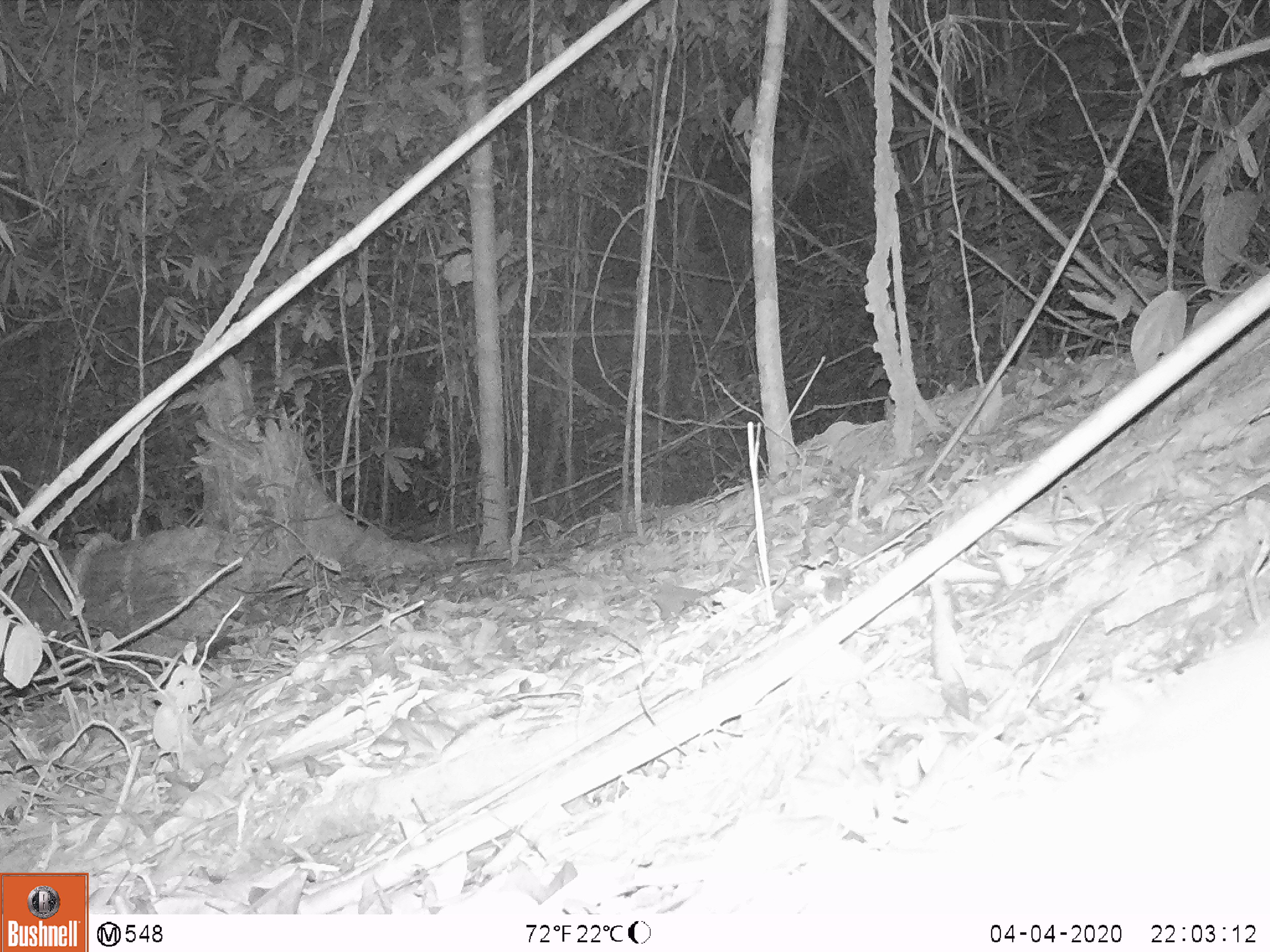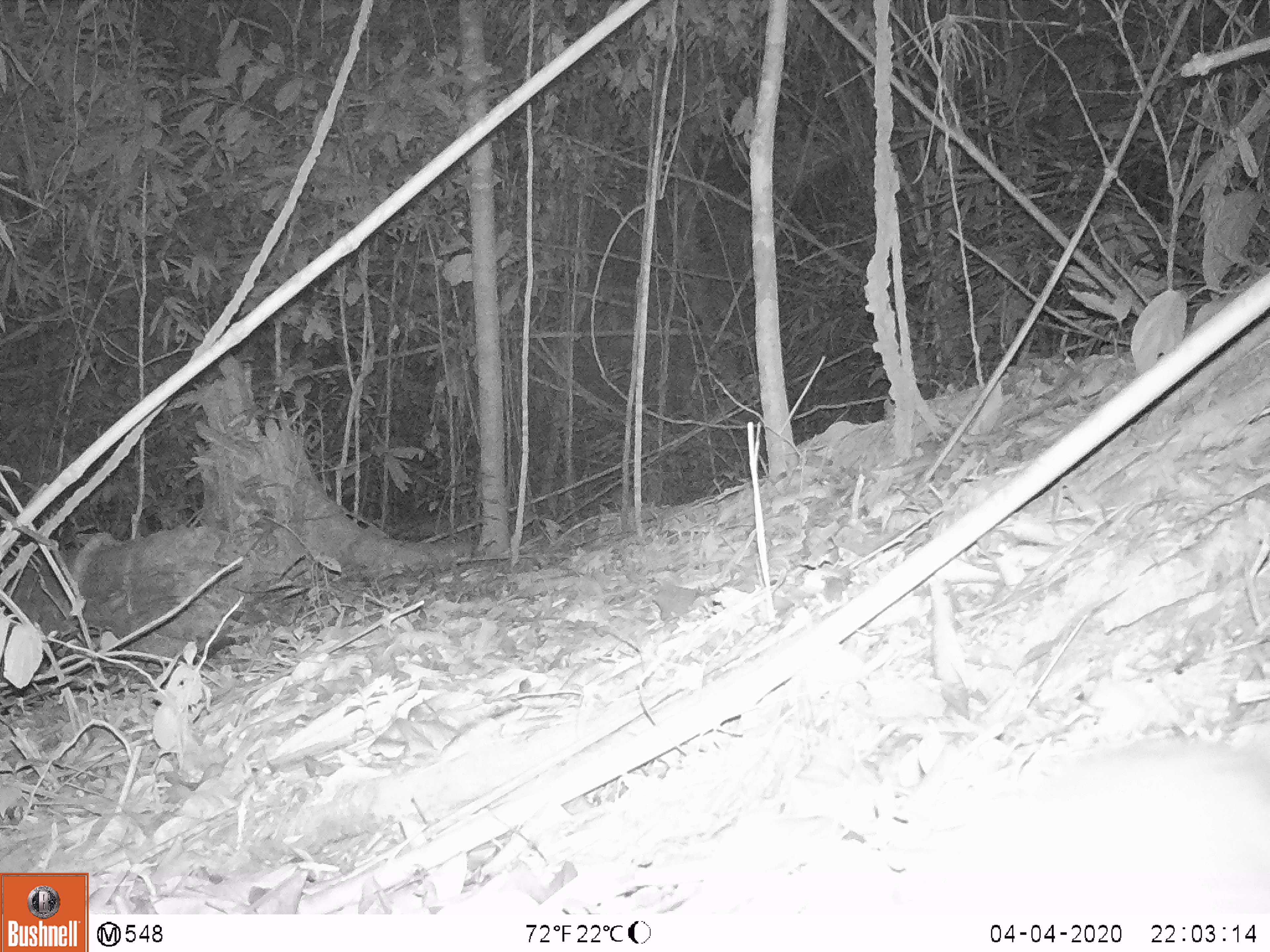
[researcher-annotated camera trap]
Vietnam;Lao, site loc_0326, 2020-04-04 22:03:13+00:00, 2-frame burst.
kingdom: Animalia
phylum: Chordata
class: Mammalia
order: Rodentia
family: Muridae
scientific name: Muridae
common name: old-world mice and rats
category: unidentified murid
Unidentified murid (old-world mice and rats) (Muridae). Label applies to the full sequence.